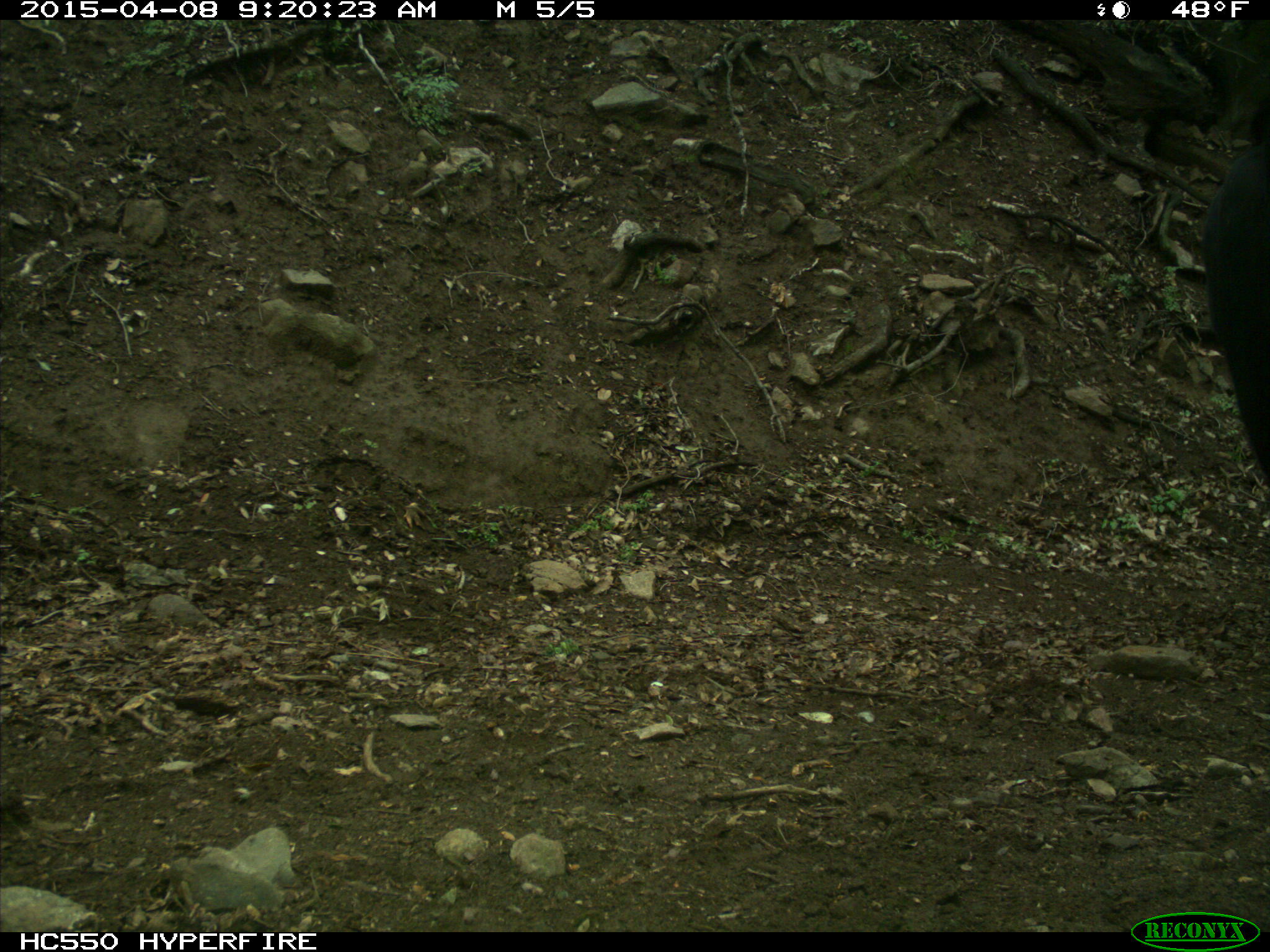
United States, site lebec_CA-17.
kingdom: Animalia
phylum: Chordata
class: Mammalia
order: Artiodactyla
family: Bovidae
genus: Bos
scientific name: Bos taurus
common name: domestic cow